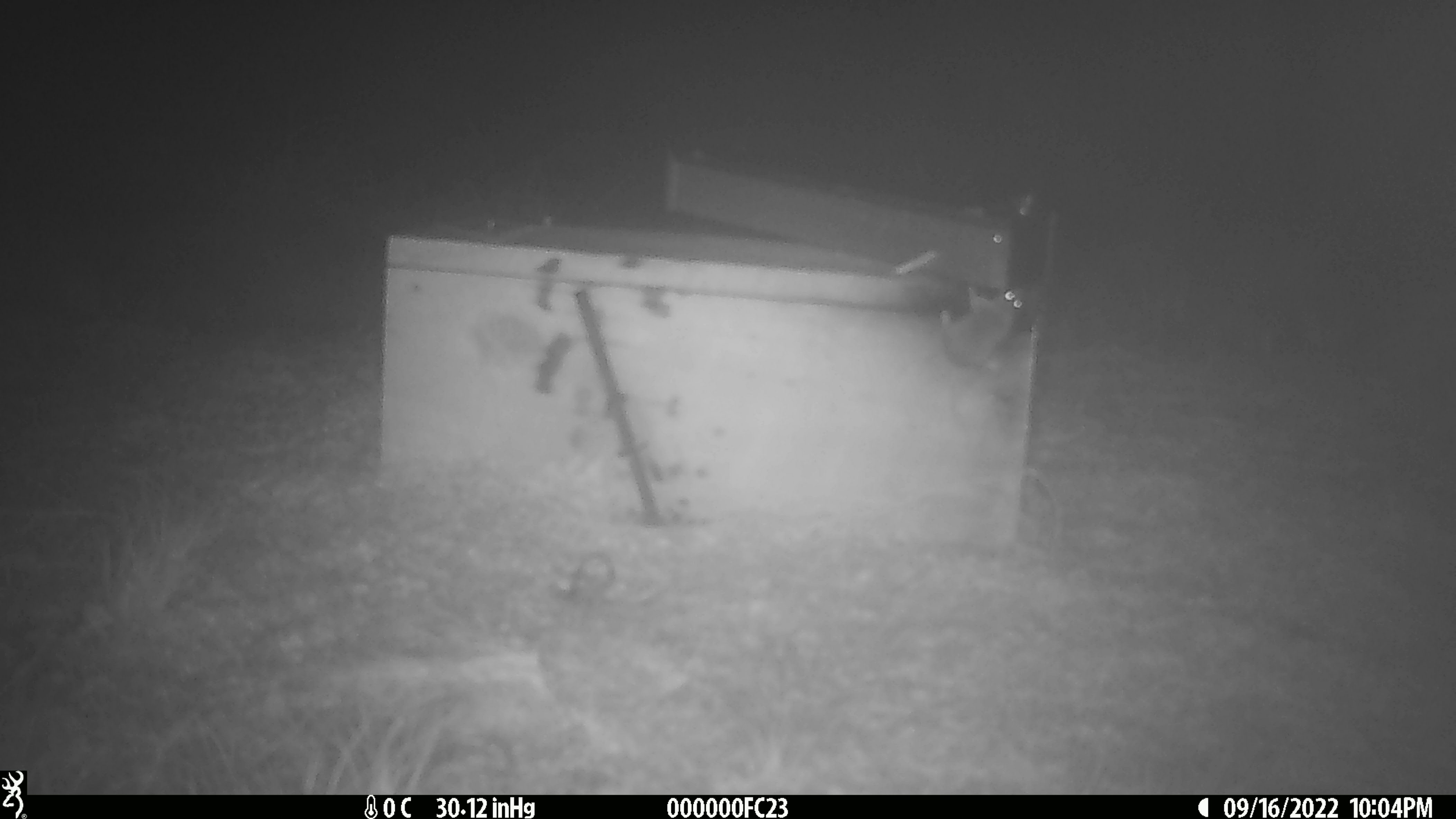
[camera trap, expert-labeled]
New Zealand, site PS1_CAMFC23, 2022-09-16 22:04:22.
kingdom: Animalia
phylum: Chordata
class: Mammalia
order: Rodentia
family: Muridae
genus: Mus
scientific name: Mus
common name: mouse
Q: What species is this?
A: Mouse (Mus).